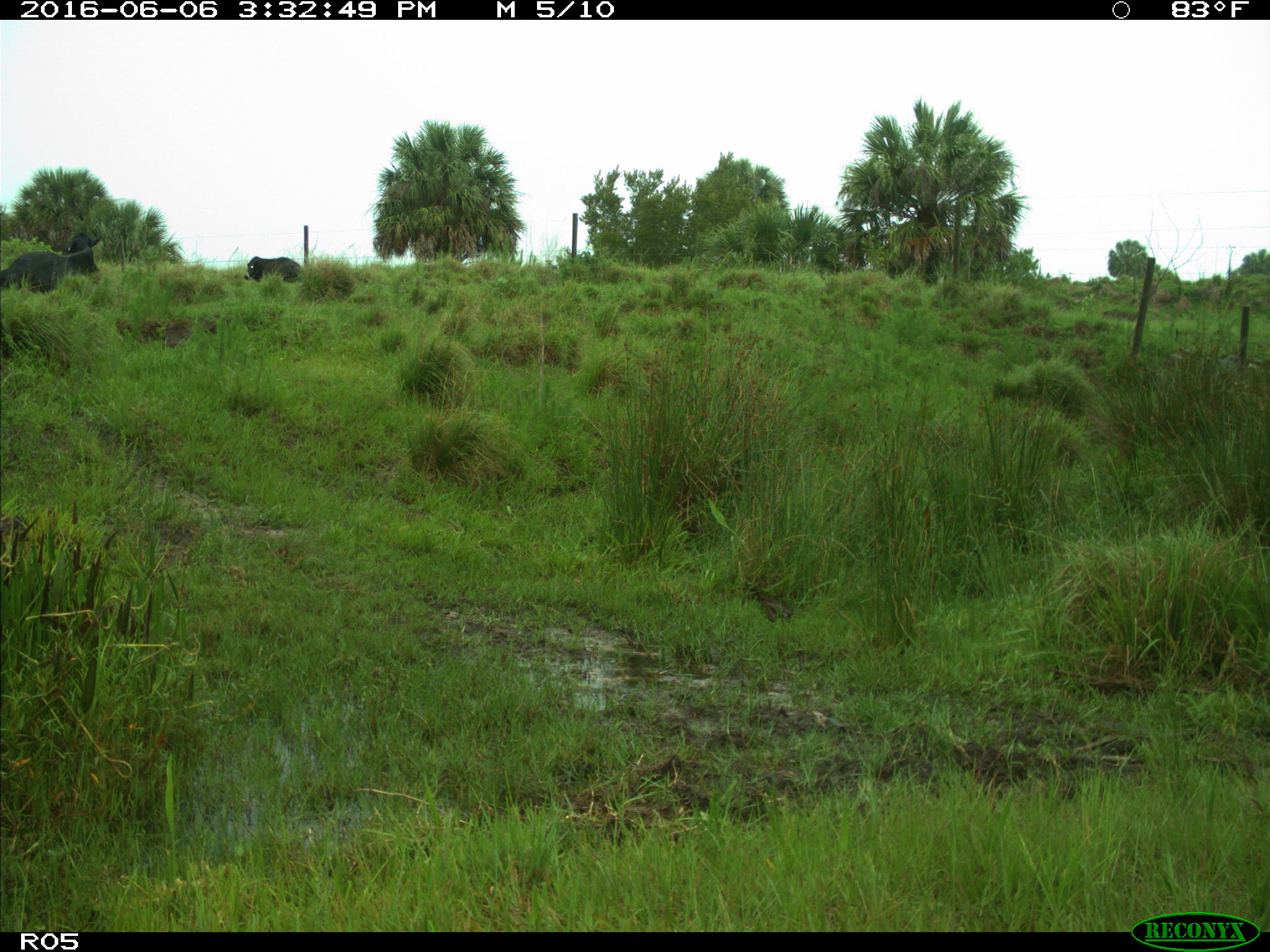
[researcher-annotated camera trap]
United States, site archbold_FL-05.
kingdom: Animalia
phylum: Chordata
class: Mammalia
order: Artiodactyla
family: Bovidae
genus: Bos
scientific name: Bos taurus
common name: domestic cow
Bos taurus (domestic cow).